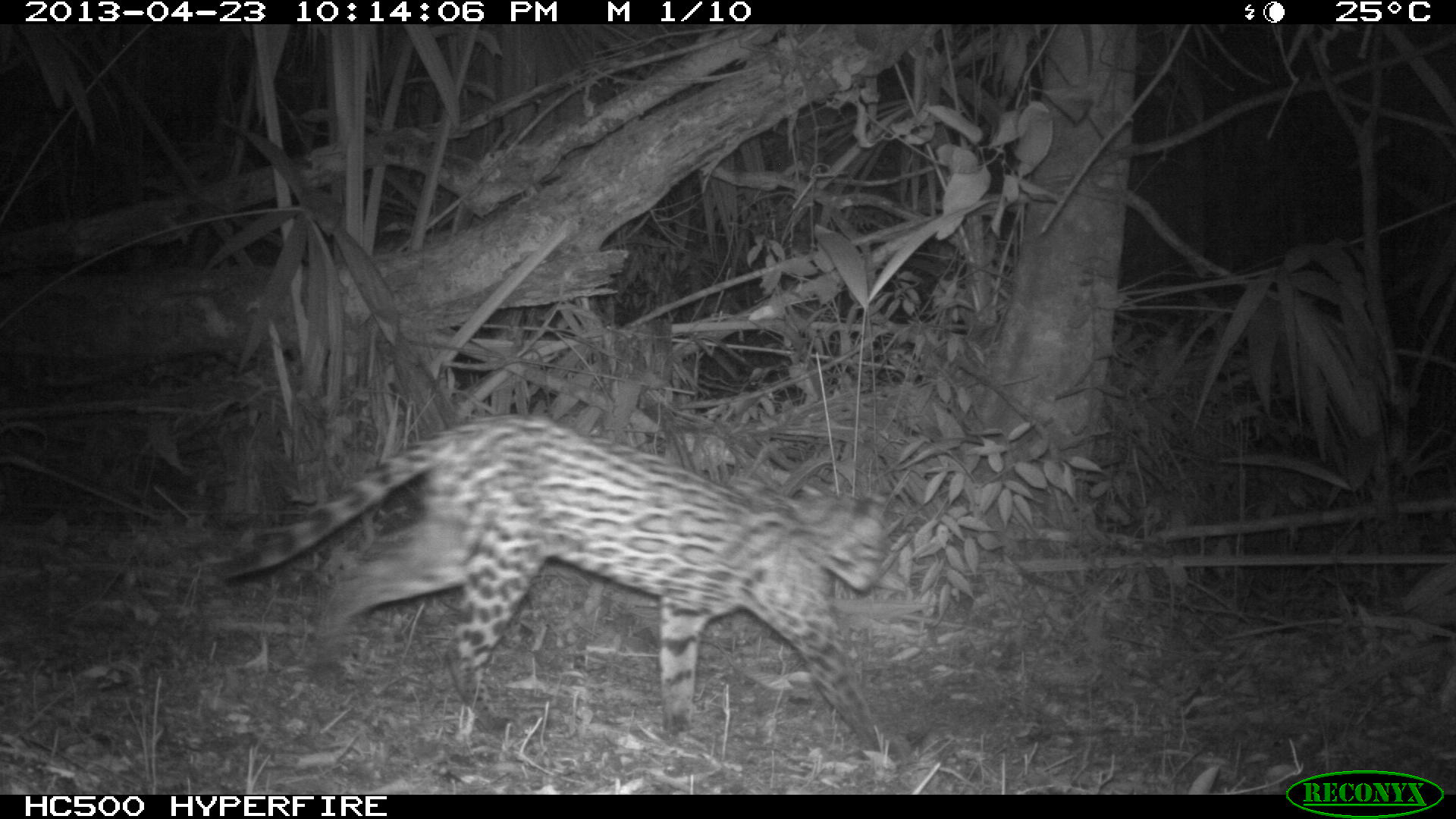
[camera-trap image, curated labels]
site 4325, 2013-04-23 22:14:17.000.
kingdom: Animalia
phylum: Chordata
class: Mammalia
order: Carnivora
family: Felidae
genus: Leopardus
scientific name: Leopardus pardalis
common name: ocelot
Leopardus pardalis (ocelot), count 1.